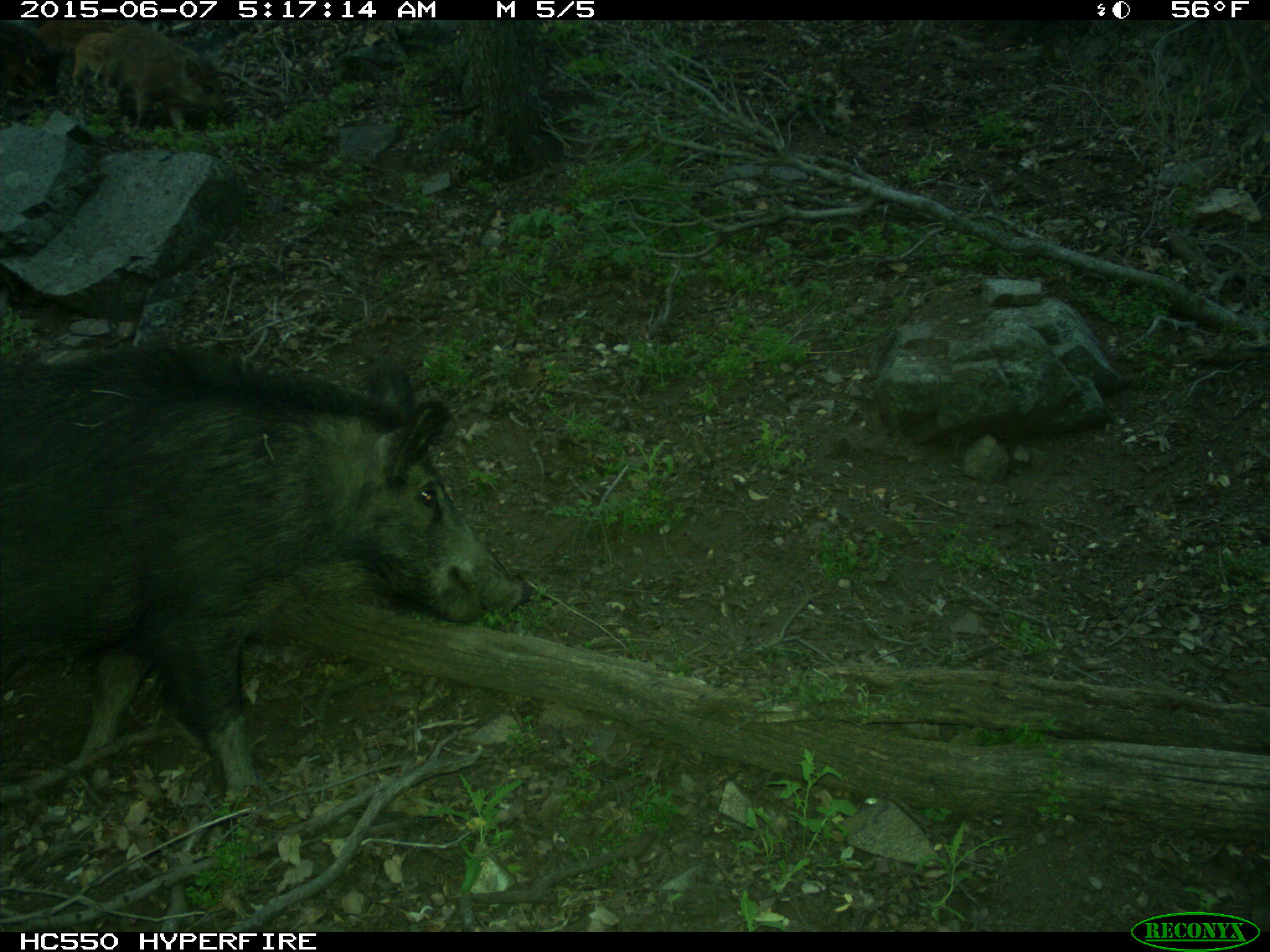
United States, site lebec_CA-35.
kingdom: Animalia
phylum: Chordata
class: Mammalia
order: Artiodactyla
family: Suidae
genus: Sus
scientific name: Sus scrofa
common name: wild boar